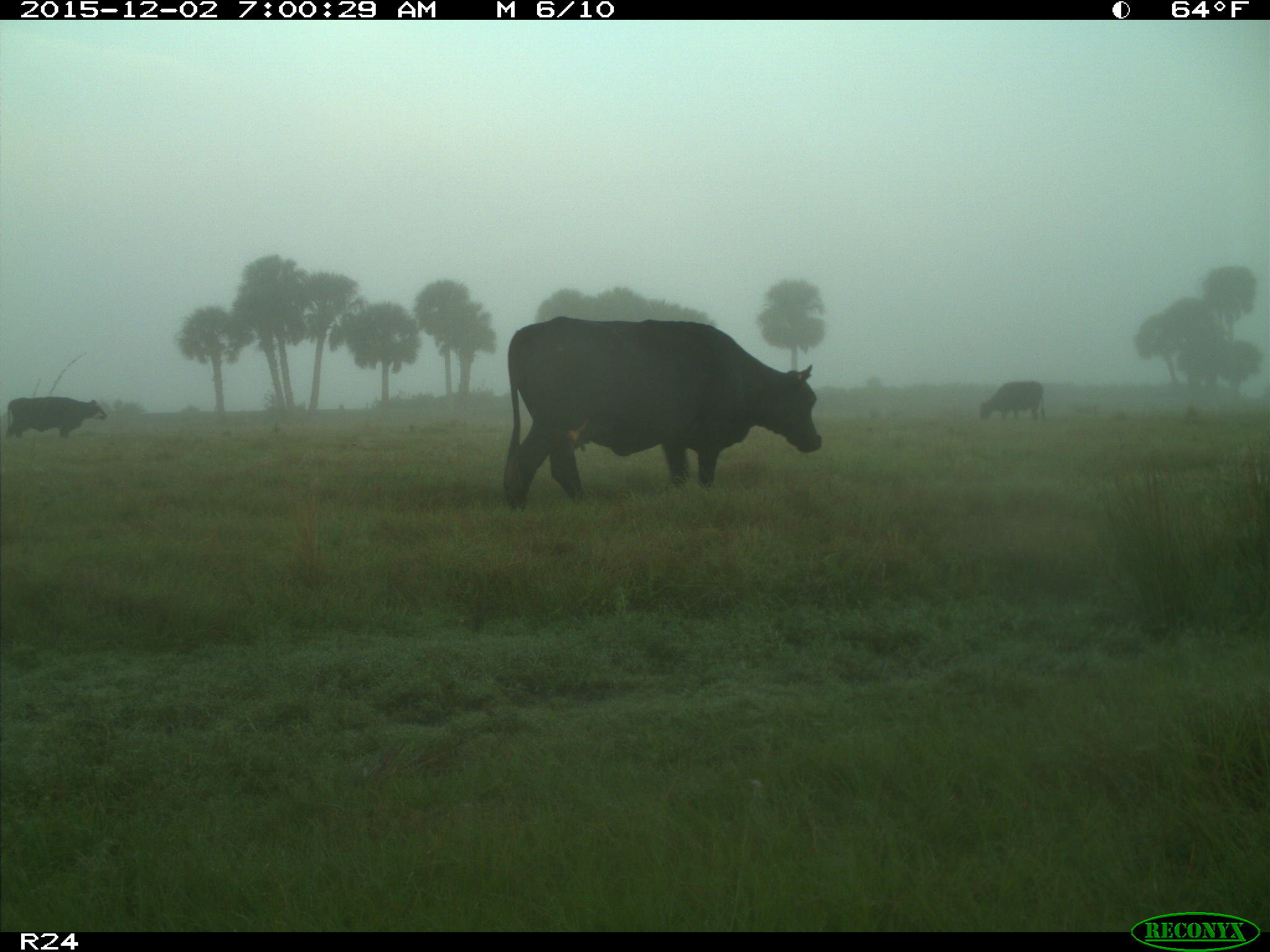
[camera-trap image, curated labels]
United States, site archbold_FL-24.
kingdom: Animalia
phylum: Chordata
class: Mammalia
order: Artiodactyla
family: Bovidae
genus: Bos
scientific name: Bos taurus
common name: domestic cow